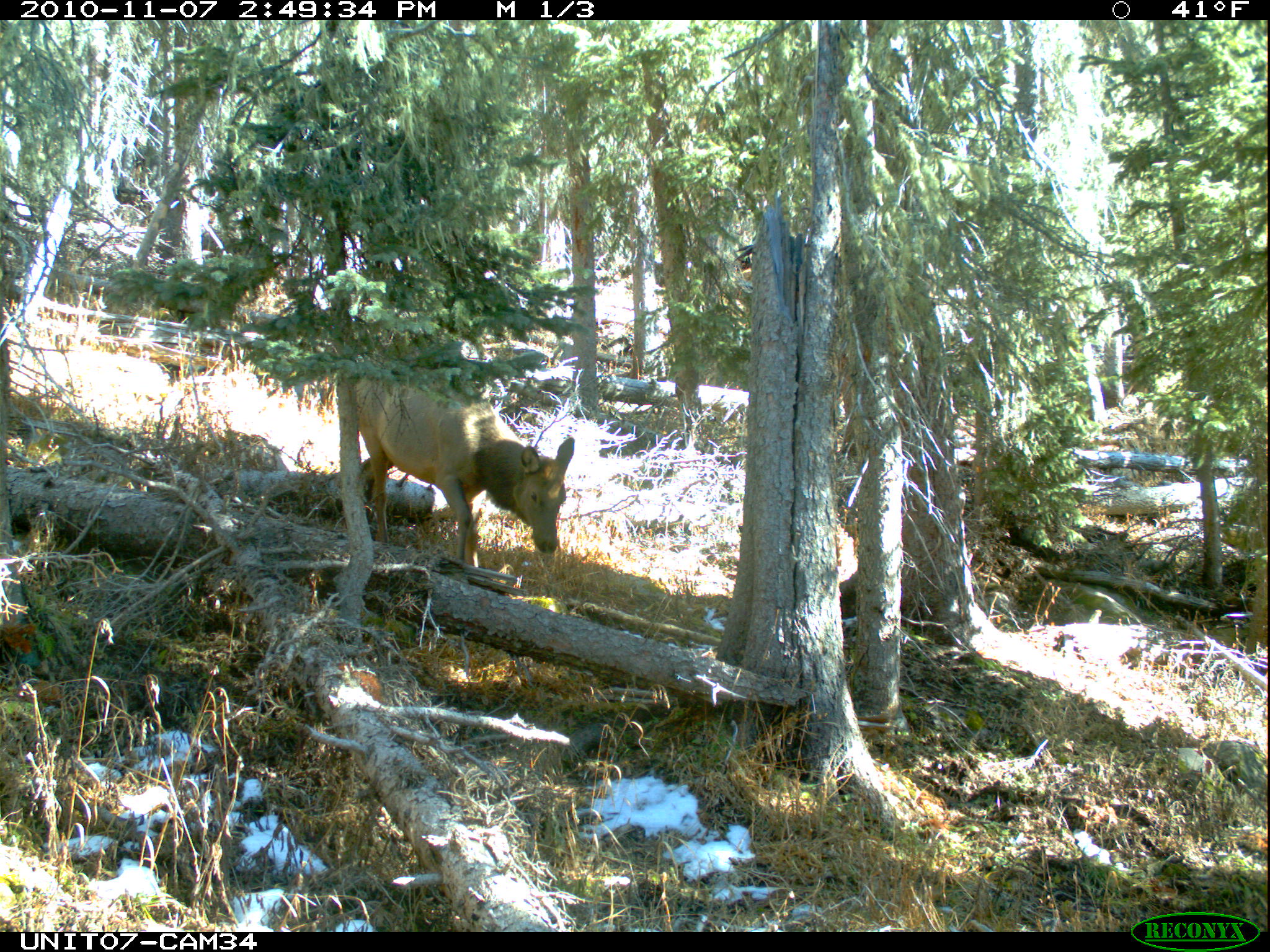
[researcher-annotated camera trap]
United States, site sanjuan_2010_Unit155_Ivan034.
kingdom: Animalia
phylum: Chordata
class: Mammalia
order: Artiodactyla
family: Cervidae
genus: Cervus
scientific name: Cervus elaphus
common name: red deer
Cervus elaphus (red deer).